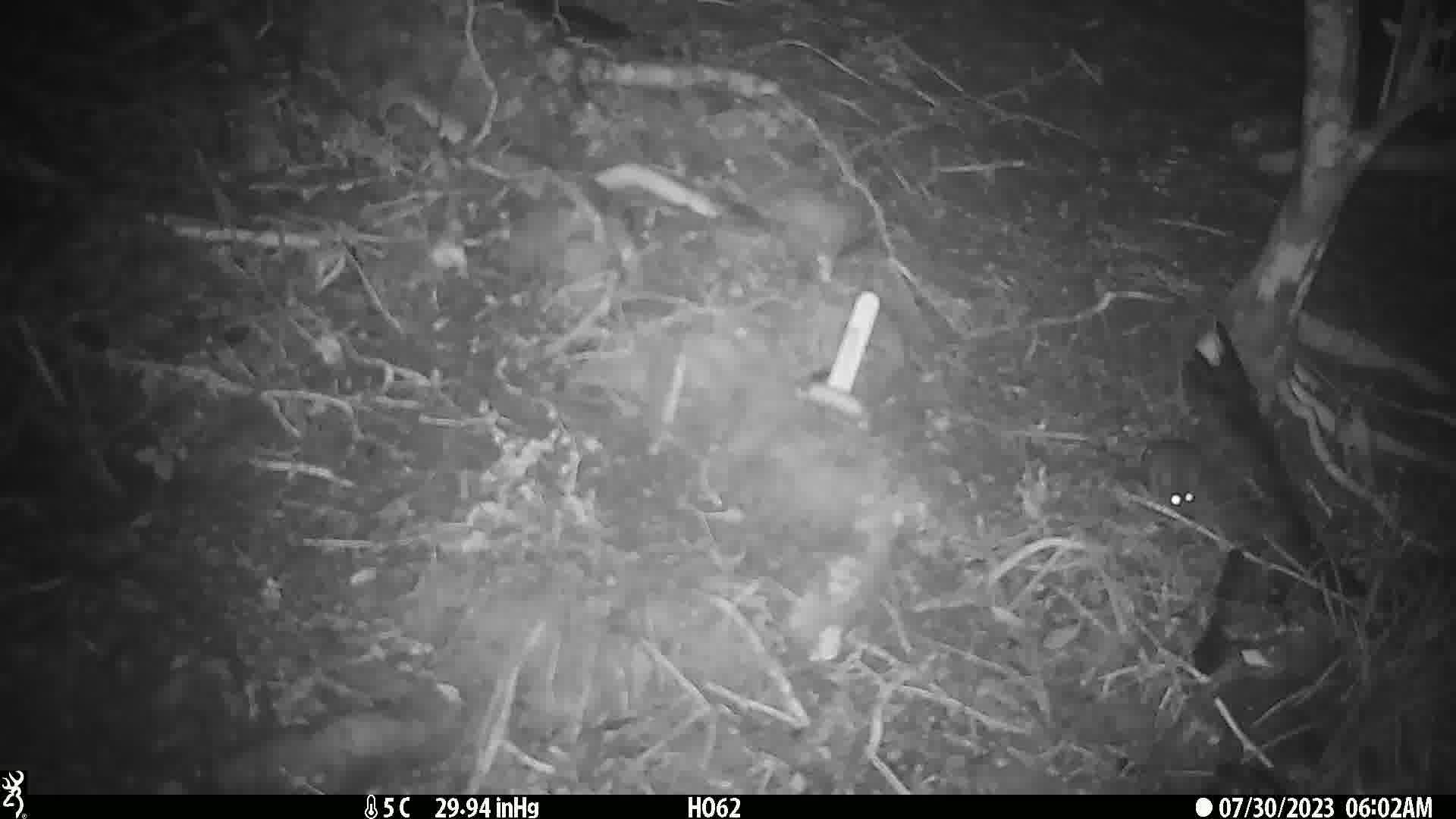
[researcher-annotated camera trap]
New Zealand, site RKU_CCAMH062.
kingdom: Animalia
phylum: Chordata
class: Mammalia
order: Rodentia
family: Muridae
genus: Rattus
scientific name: Rattus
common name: rat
Rat (Rattus).